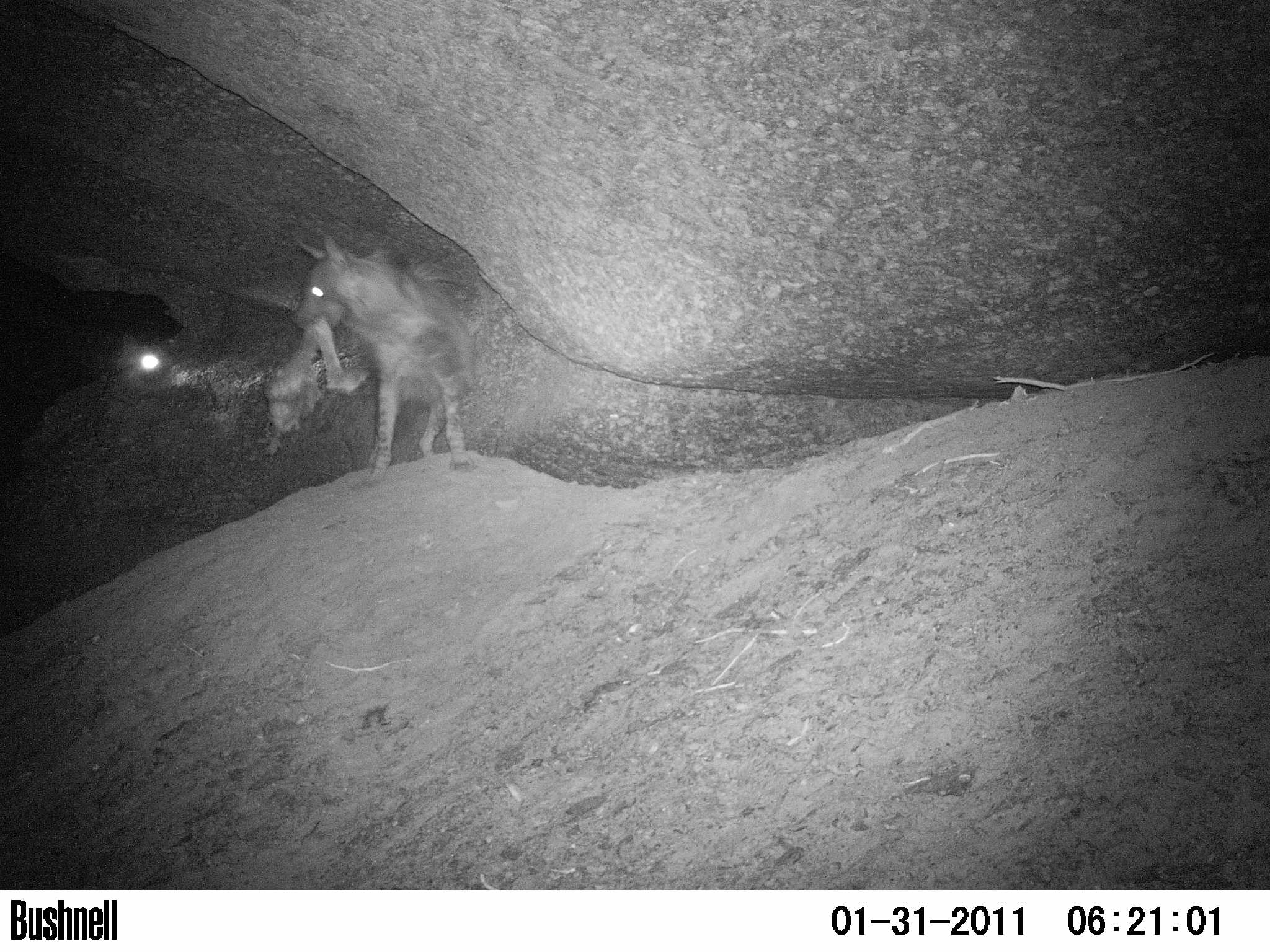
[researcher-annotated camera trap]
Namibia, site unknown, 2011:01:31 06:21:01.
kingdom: Animalia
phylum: Chordata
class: Mammalia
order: Carnivora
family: Hyaenidae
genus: Parahyaena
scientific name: Parahyaena brunnea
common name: brown hyena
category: hyaena brunnea